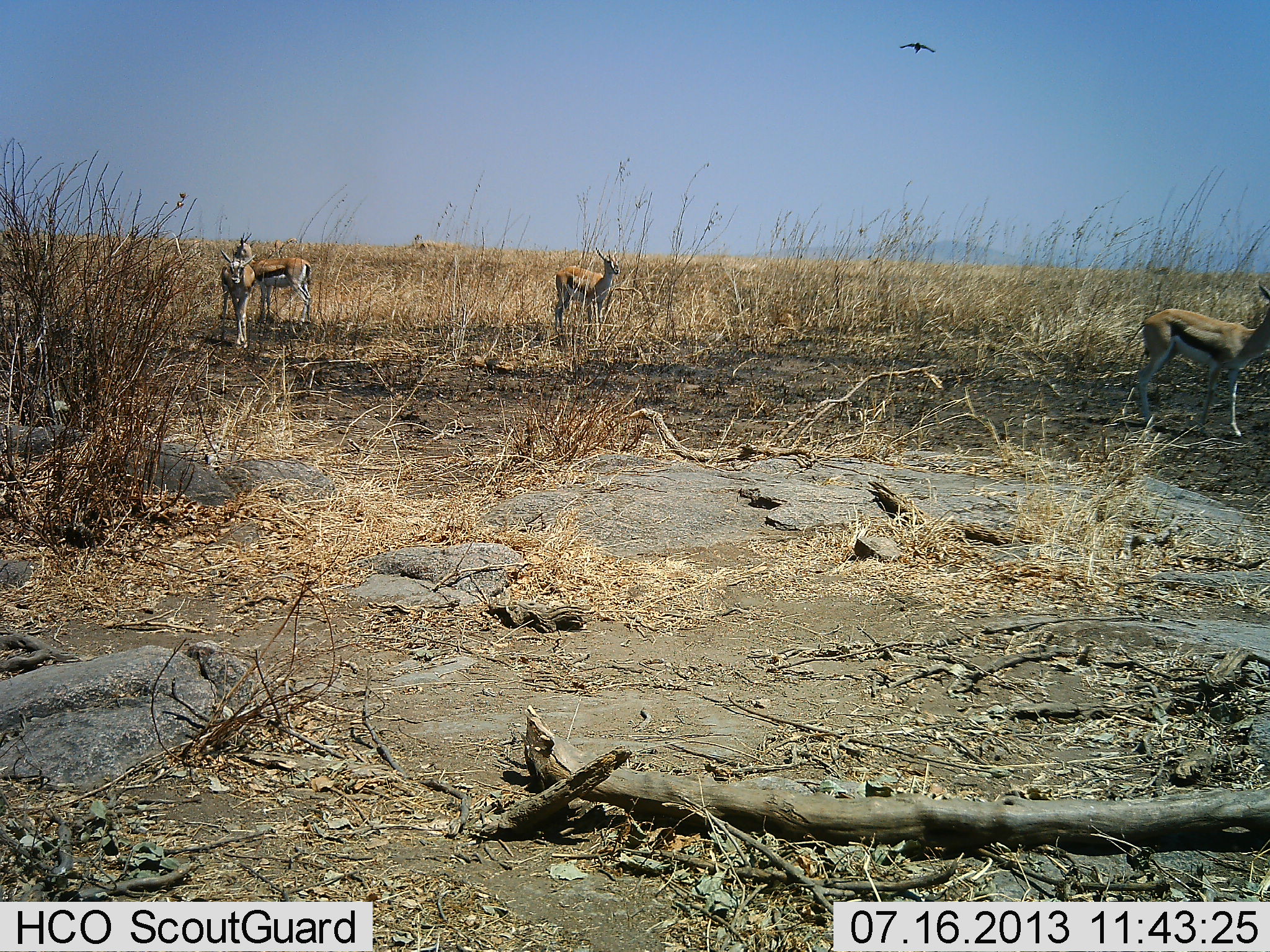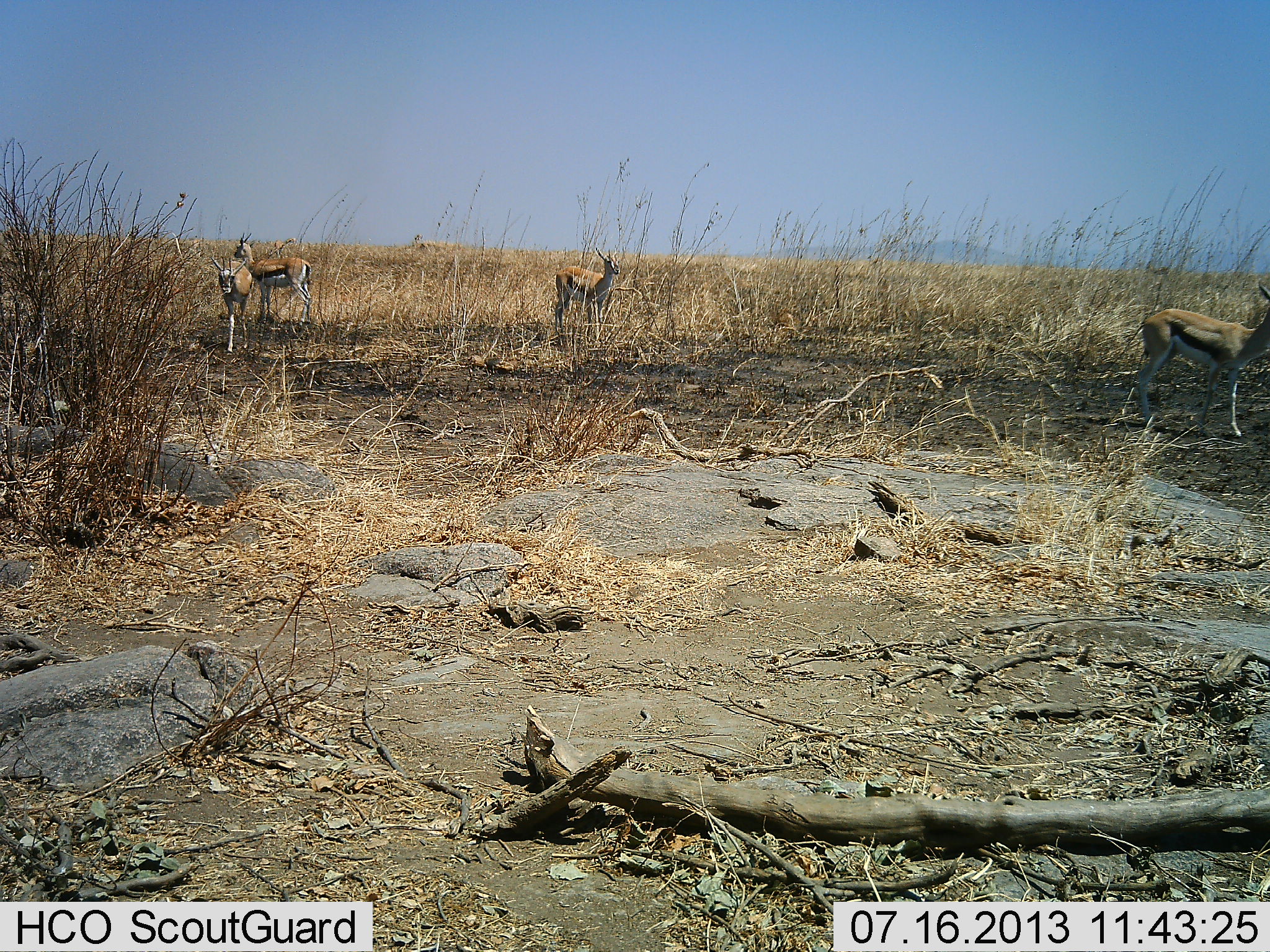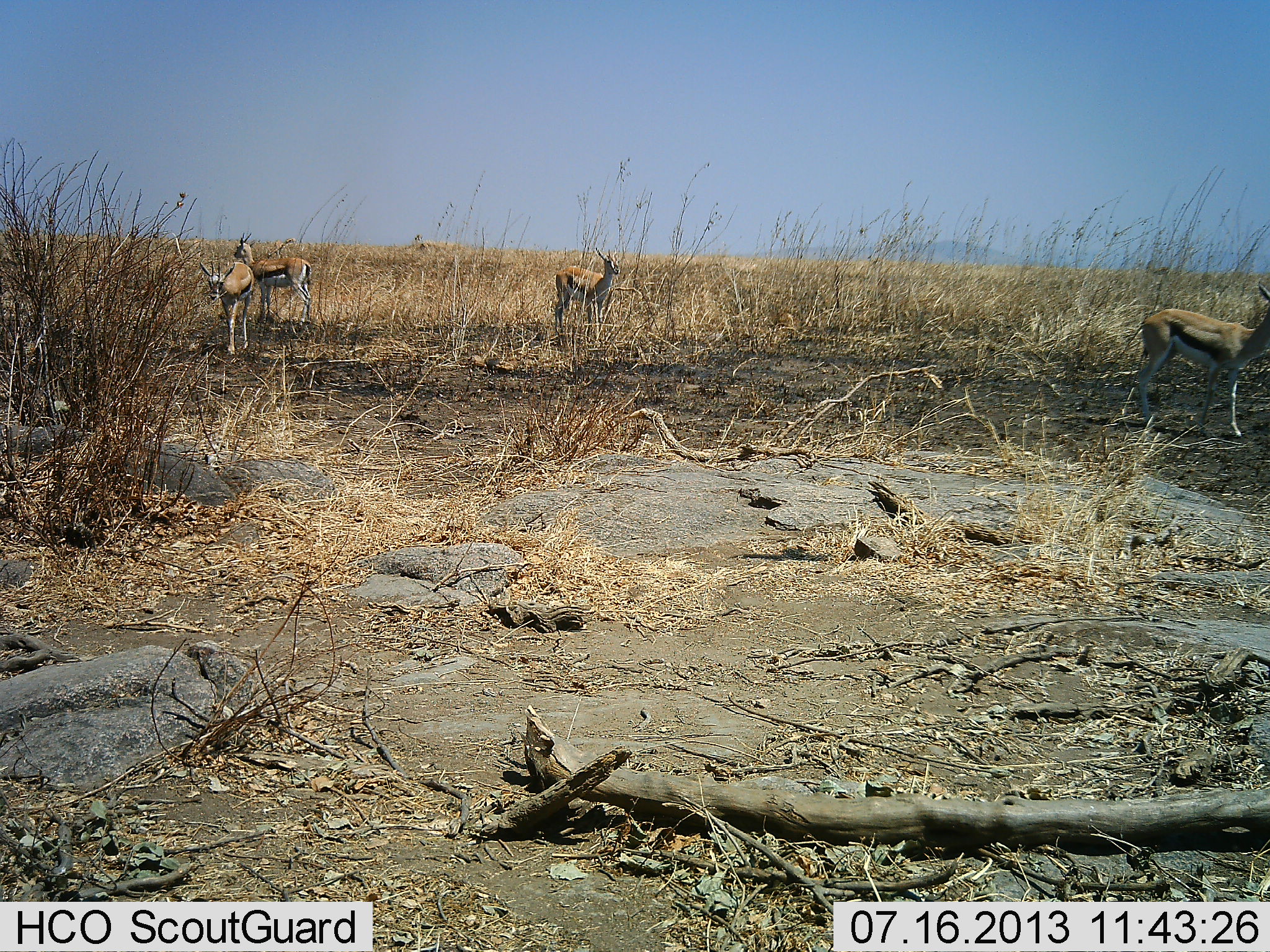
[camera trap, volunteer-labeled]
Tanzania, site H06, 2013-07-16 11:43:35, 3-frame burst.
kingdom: Animalia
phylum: Chordata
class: Mammalia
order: Artiodactyla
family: Bovidae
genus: Eudorcas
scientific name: Eudorcas thomsonii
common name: thomson's gazelle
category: gazellethomsons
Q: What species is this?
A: Gazellethomsons (thomson's gazelle) (Eudorcas thomsonii).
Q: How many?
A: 4.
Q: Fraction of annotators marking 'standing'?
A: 100%.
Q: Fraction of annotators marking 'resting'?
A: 0%.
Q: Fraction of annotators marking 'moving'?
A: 29%.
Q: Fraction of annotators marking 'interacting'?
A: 0%.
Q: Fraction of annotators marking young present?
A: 0%.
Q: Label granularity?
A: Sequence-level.